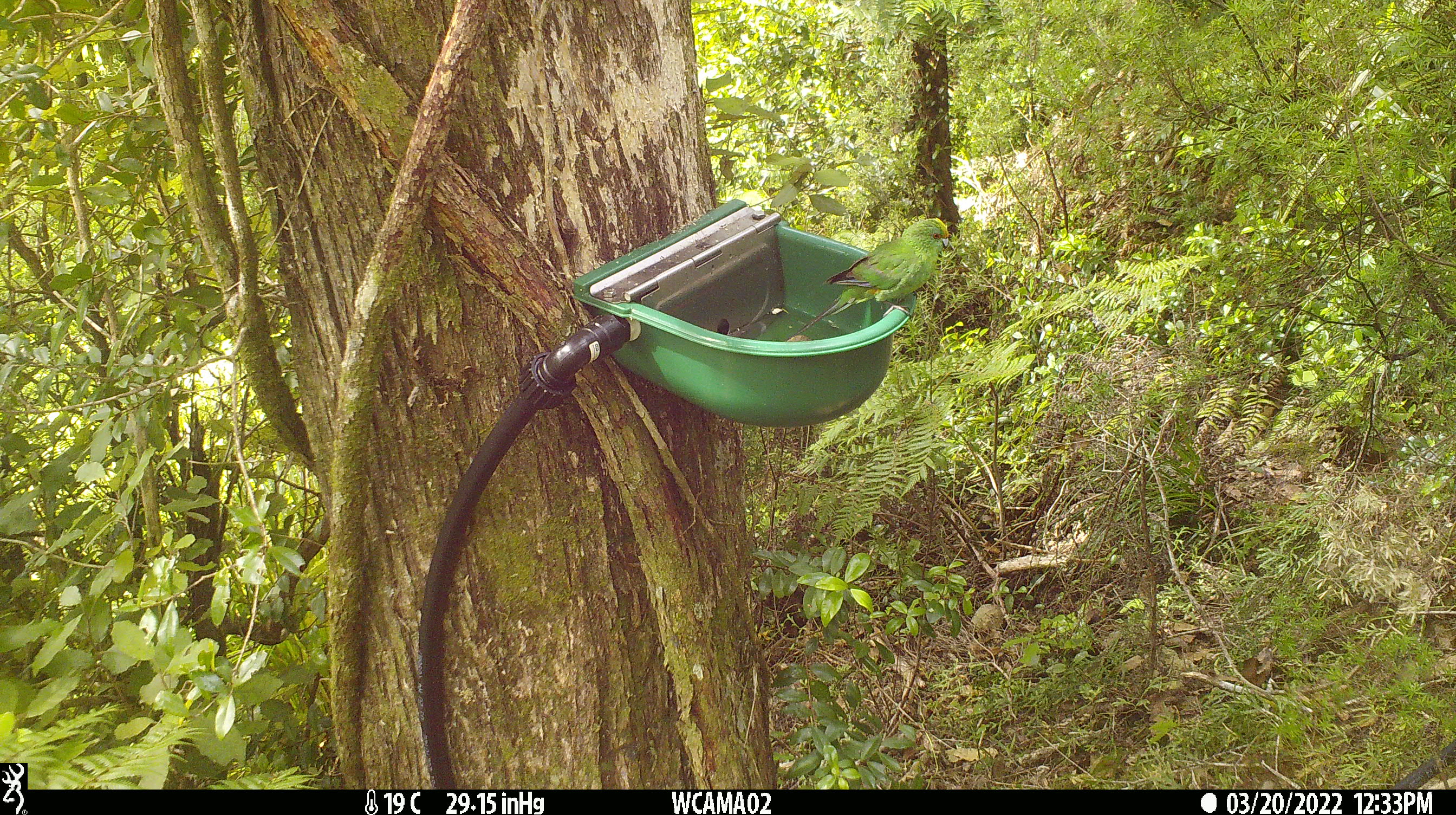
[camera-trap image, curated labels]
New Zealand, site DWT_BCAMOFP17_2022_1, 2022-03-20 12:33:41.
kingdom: Animalia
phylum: Chordata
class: Aves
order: Psittaciformes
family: Psittaculidae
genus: Cyanoramphus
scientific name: Cyanoramphus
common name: parakeet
Parakeet (Cyanoramphus).